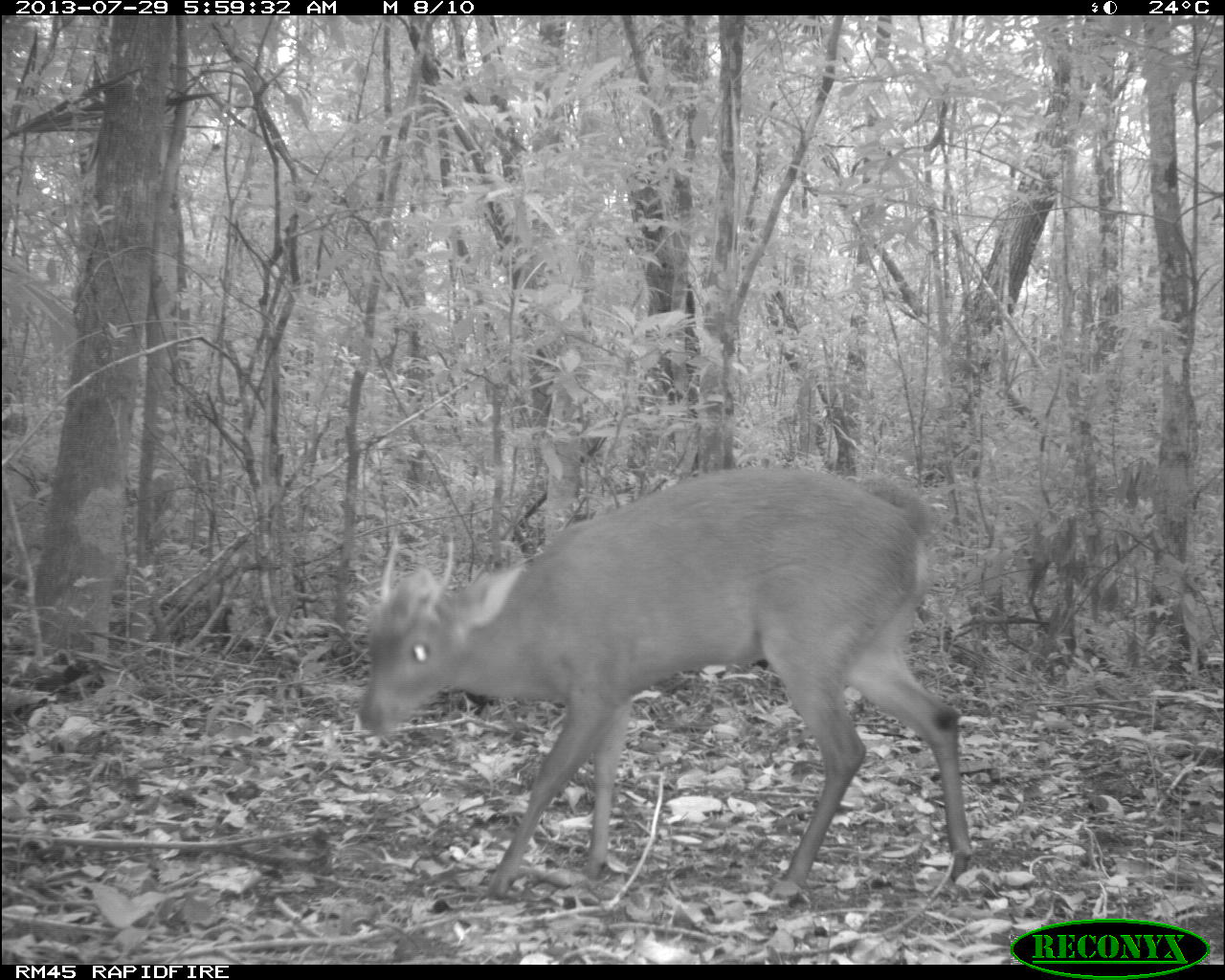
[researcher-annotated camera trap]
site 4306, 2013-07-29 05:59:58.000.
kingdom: Animalia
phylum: Chordata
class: Mammalia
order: Artiodactyla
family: Cervidae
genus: Mazama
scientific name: Mazama temama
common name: central american red brocket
Mazama temama (central american red brocket), count 1, sex male.